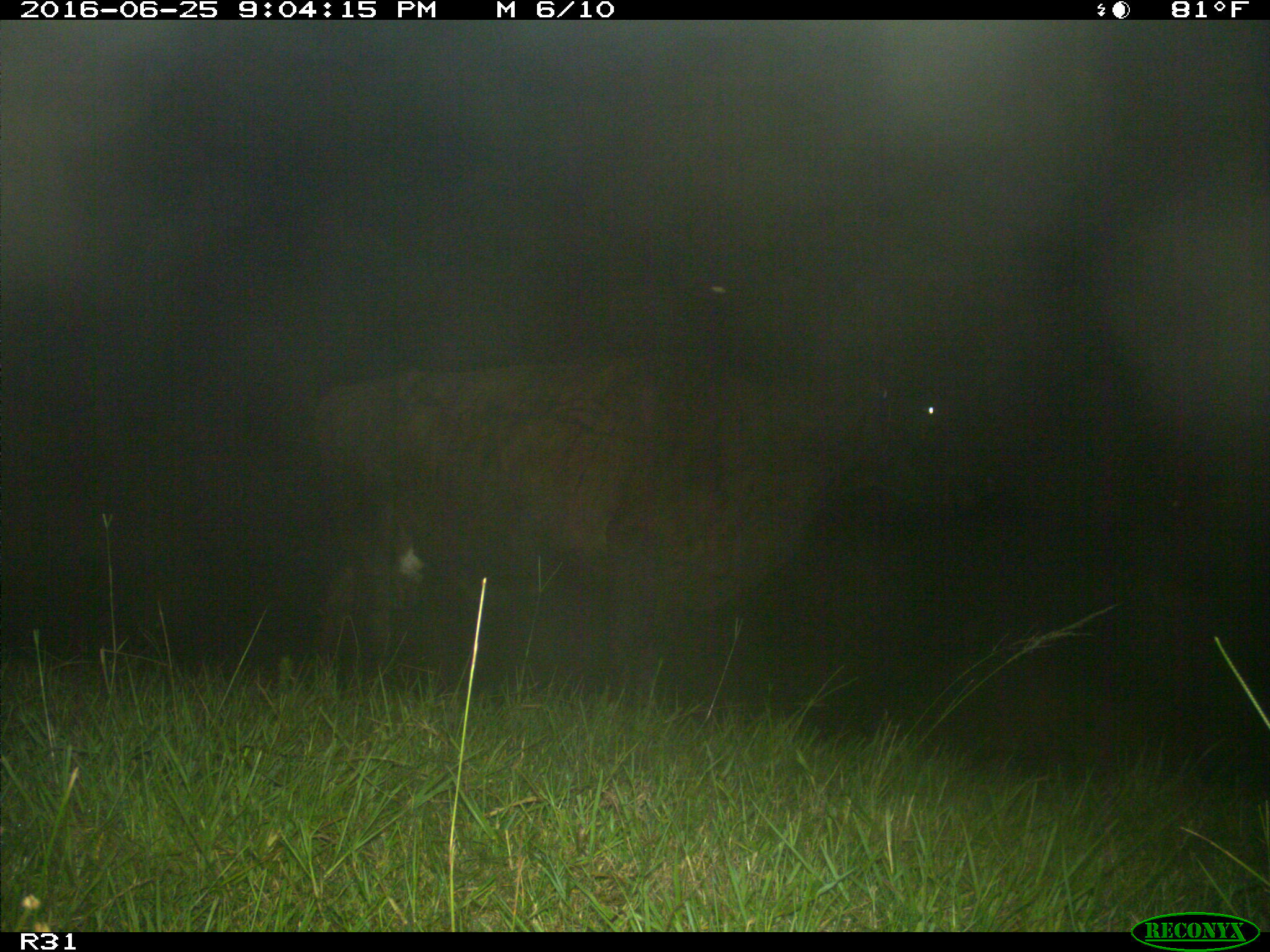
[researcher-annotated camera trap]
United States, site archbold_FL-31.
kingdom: Animalia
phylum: Chordata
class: Mammalia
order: Artiodactyla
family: Bovidae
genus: Bos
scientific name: Bos taurus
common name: domestic cow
Bos taurus (domestic cow).